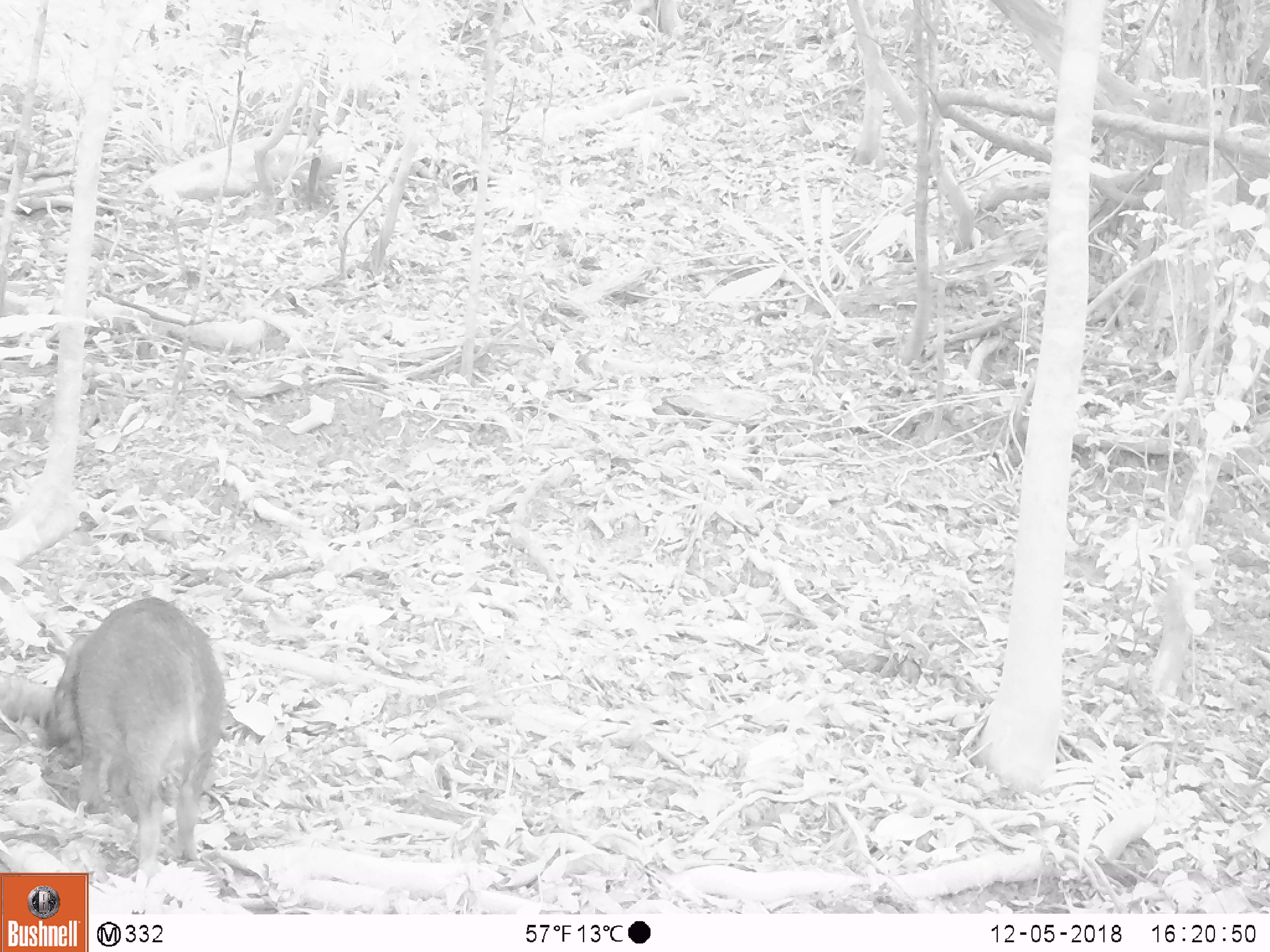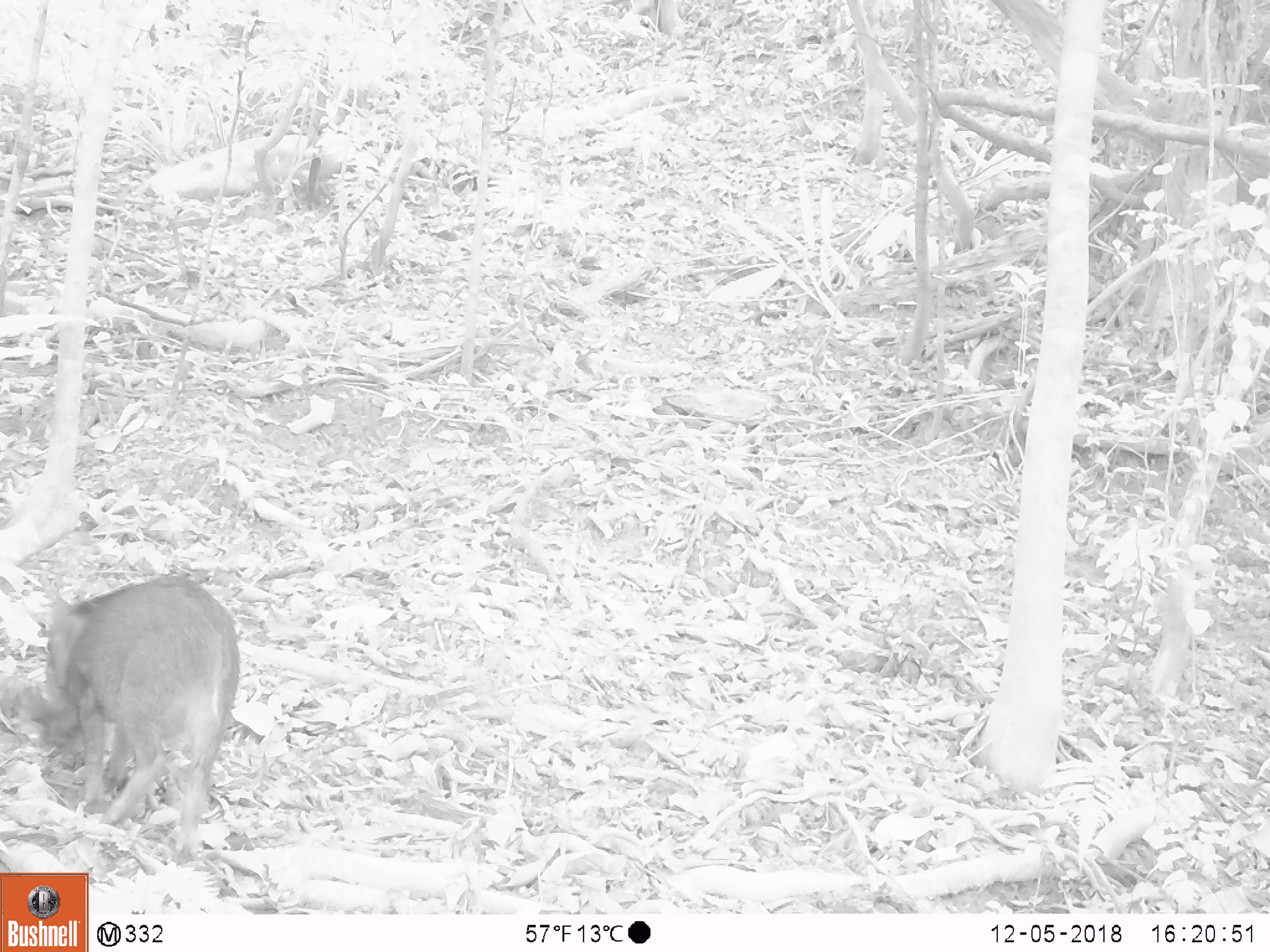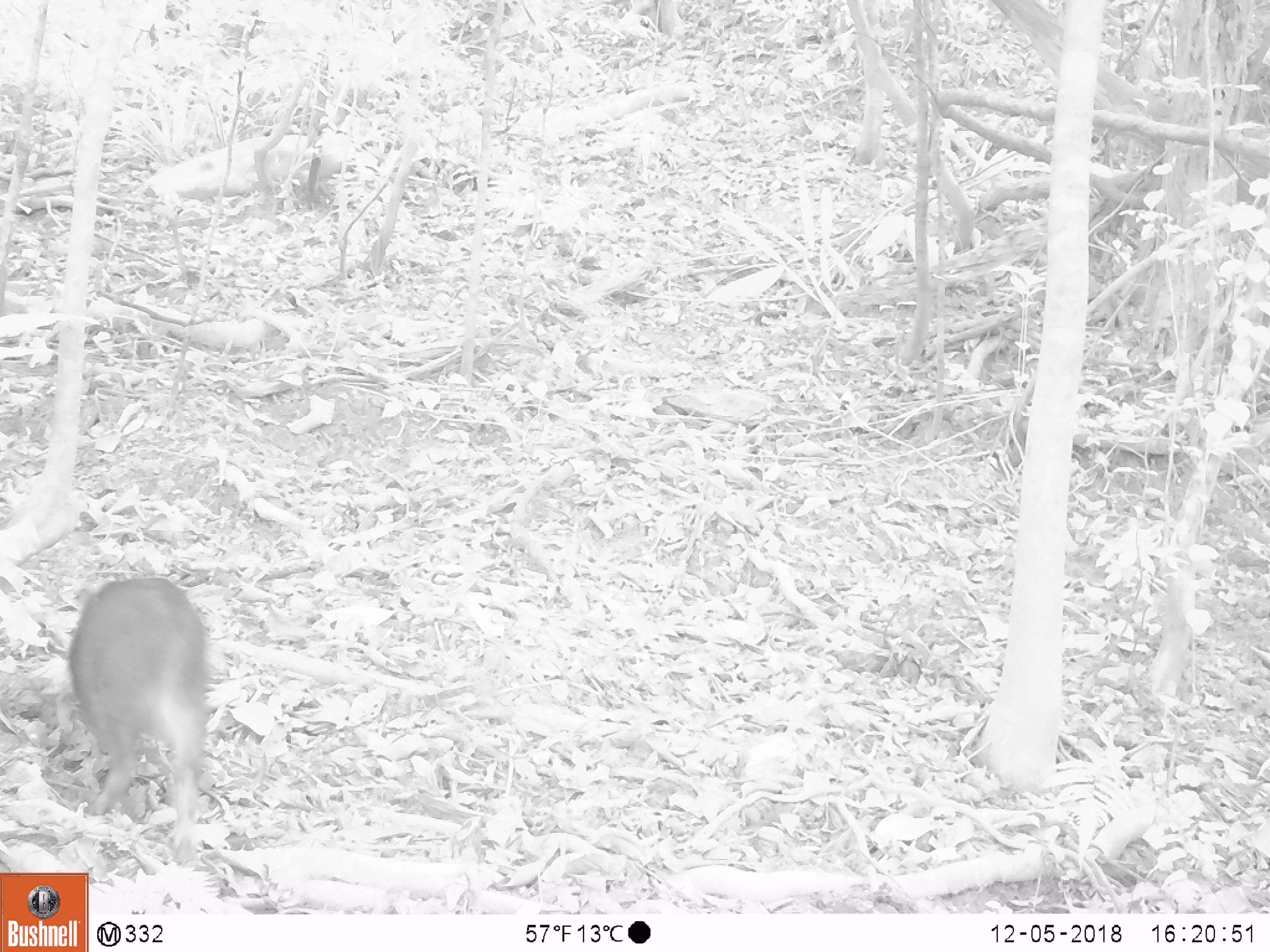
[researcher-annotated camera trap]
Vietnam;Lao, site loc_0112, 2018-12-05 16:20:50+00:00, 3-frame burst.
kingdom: Animalia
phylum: Chordata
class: Mammalia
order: Artiodactyla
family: Suidae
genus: Sus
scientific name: Sus scrofa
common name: eurasian wild pig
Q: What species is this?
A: Eurasian wild pig (Sus scrofa).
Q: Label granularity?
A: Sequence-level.